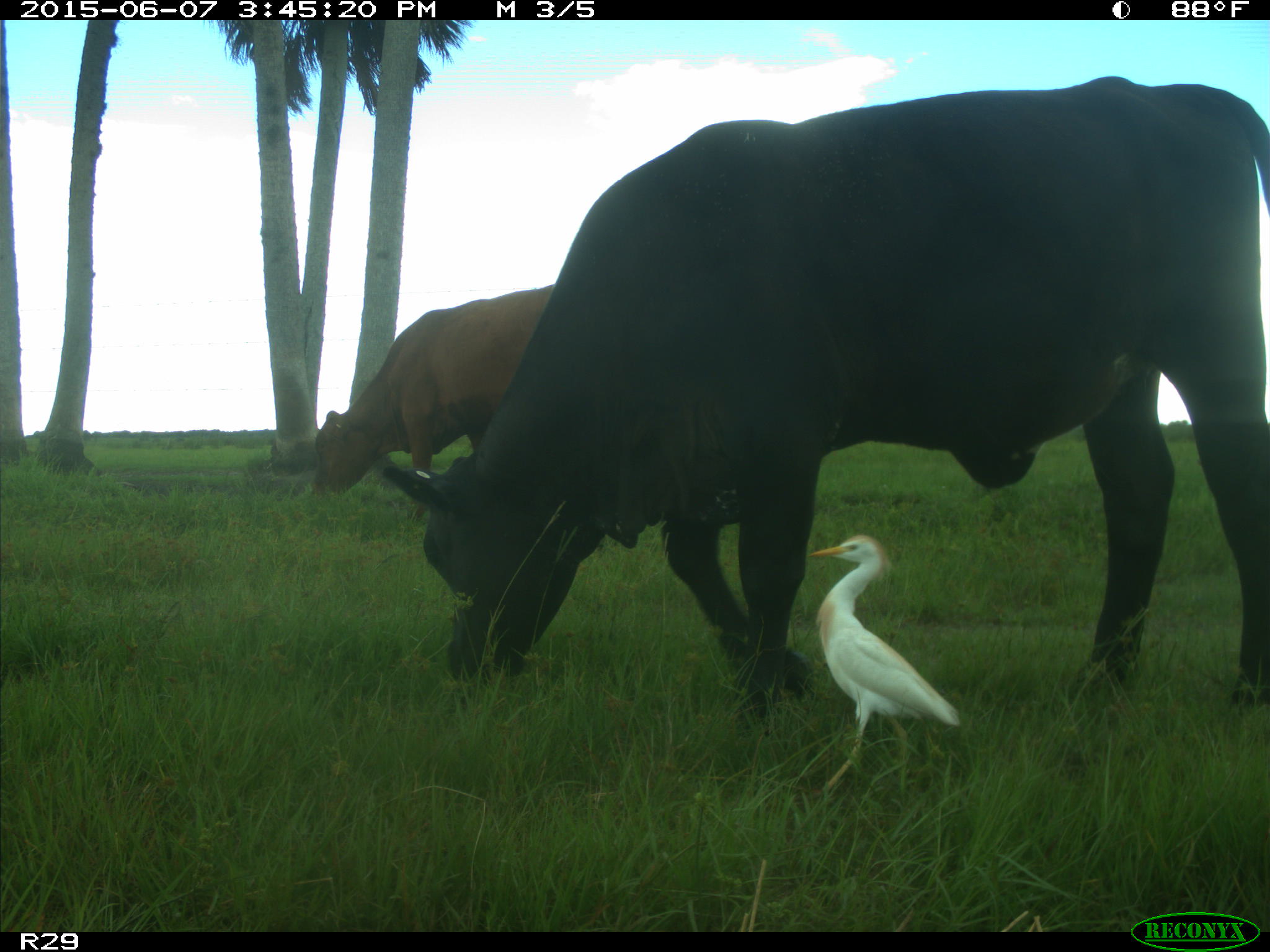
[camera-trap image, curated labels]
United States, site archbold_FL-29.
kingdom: Animalia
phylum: Chordata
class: Mammalia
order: Artiodactyla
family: Bovidae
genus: Bos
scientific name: Bos taurus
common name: domestic cow